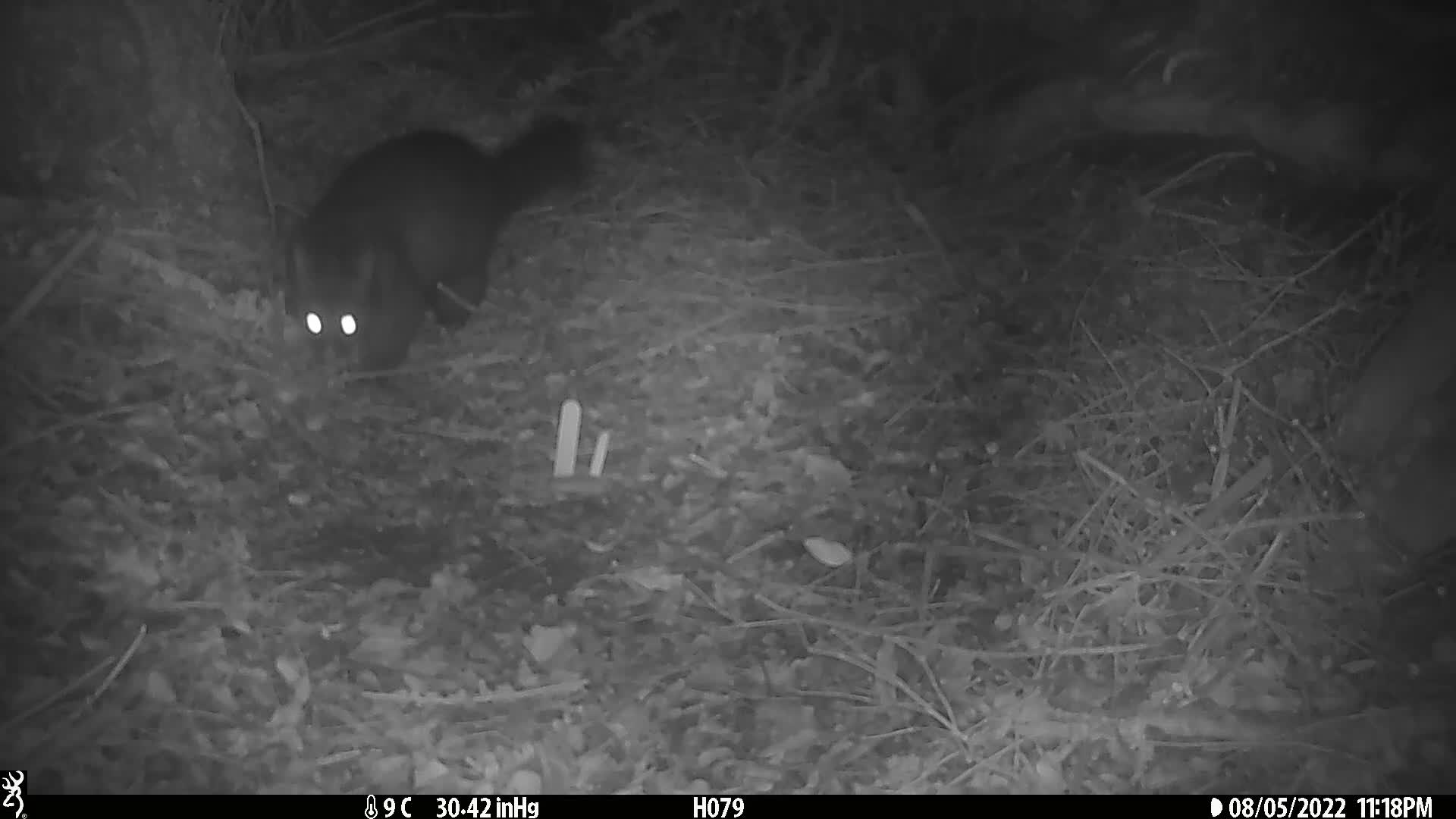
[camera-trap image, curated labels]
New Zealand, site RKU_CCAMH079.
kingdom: Animalia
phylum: Chordata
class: Mammalia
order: Diprotodontia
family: Phalangeridae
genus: Trichosurus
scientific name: Trichosurus vulpecula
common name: common brushtail possum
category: possum